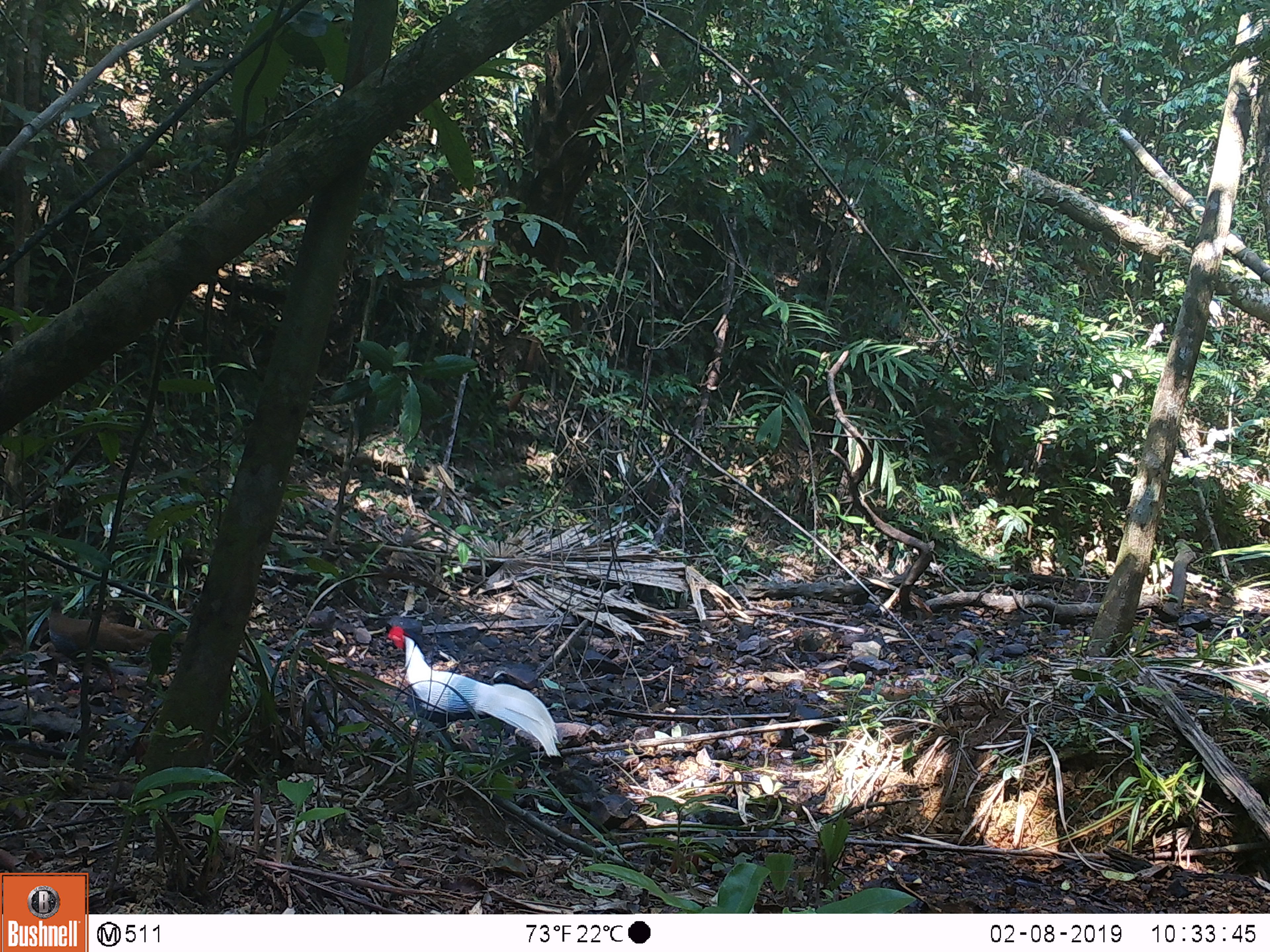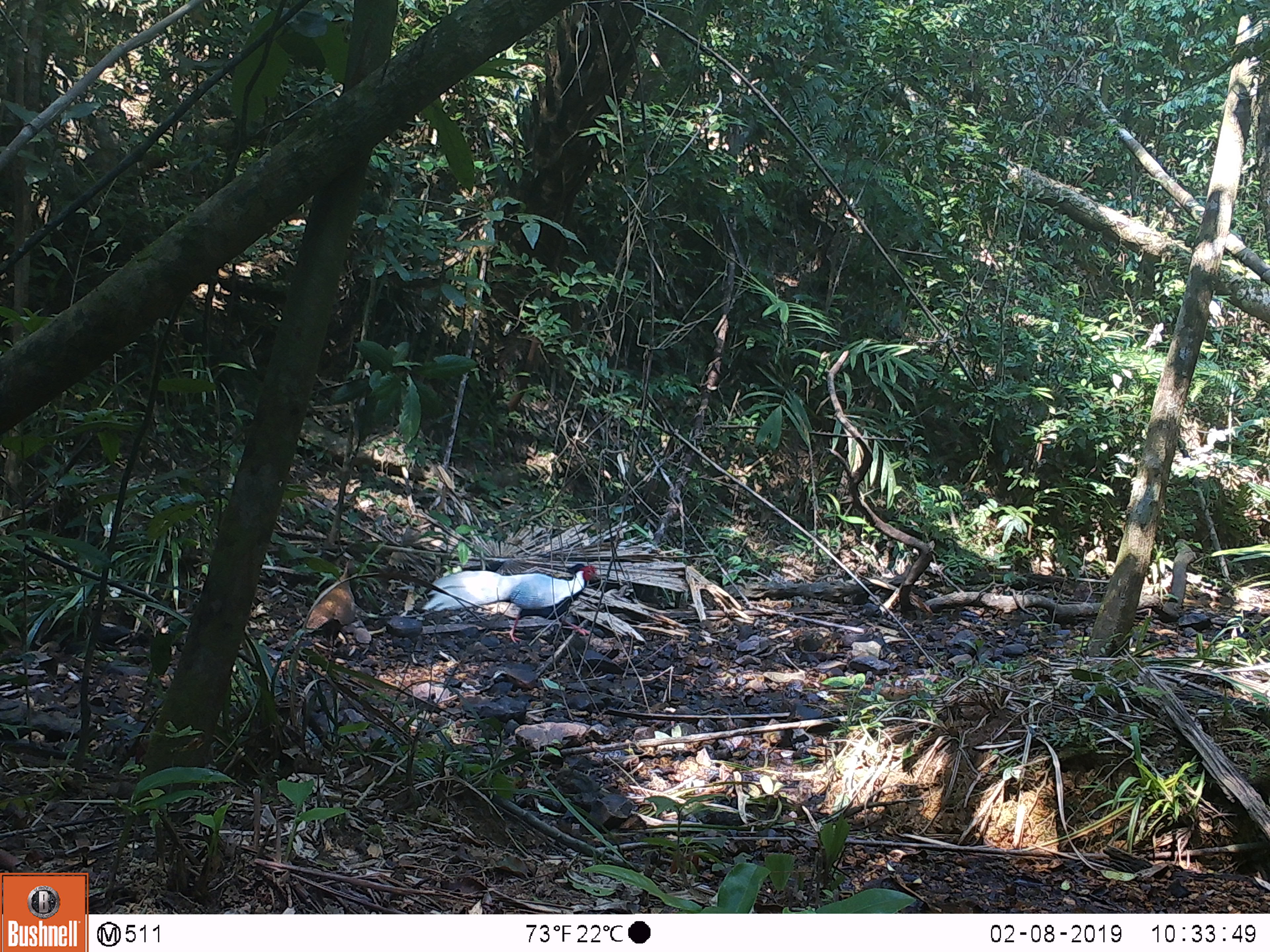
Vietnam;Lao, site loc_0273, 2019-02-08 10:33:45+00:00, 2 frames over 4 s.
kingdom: Animalia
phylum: Chordata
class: Aves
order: Galliformes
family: Phasianidae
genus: Lophura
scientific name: Lophura nycthemera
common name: silver pheasant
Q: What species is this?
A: Silver pheasant (Lophura nycthemera).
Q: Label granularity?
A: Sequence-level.